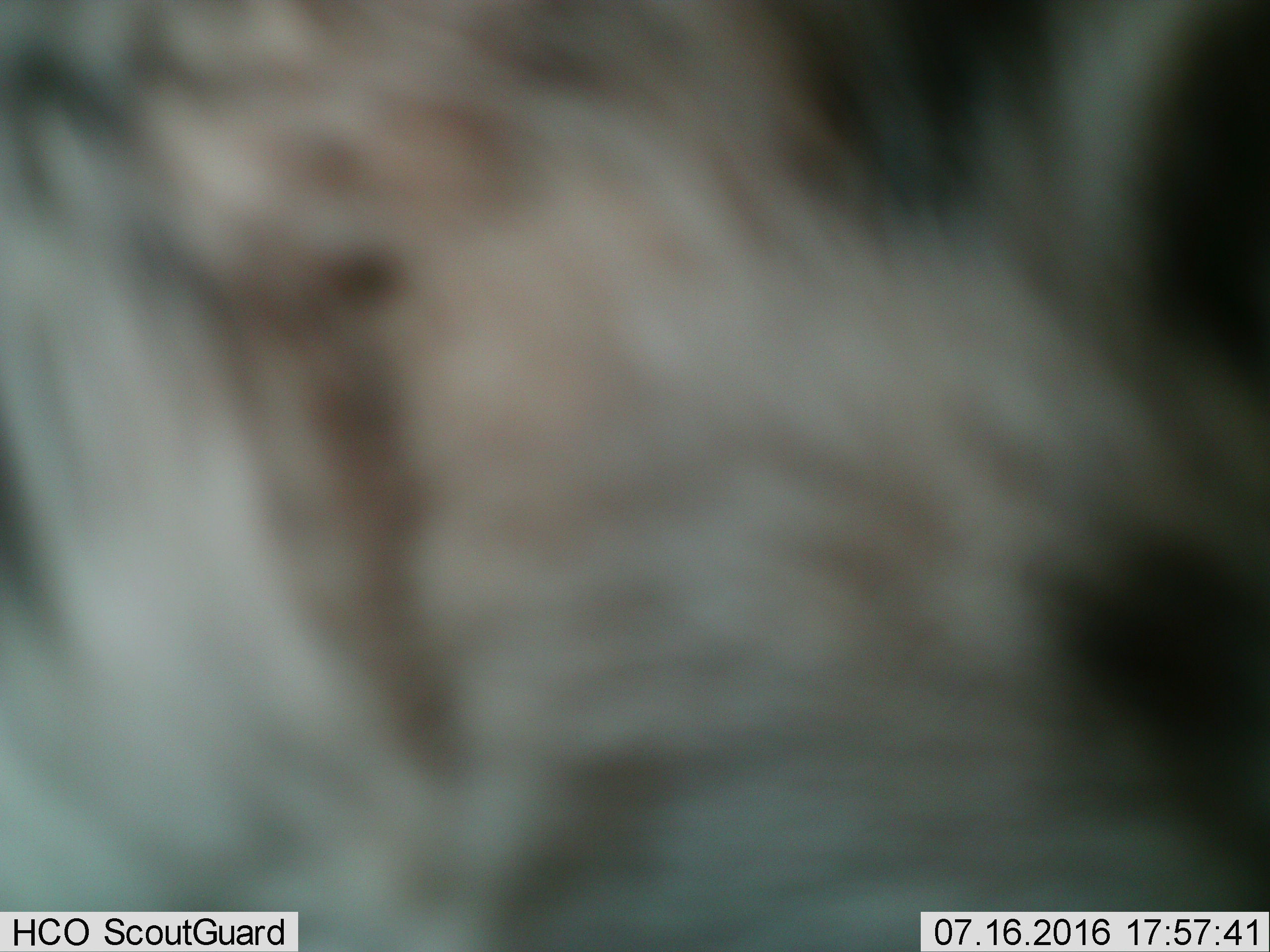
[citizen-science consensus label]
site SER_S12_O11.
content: unidentified animal